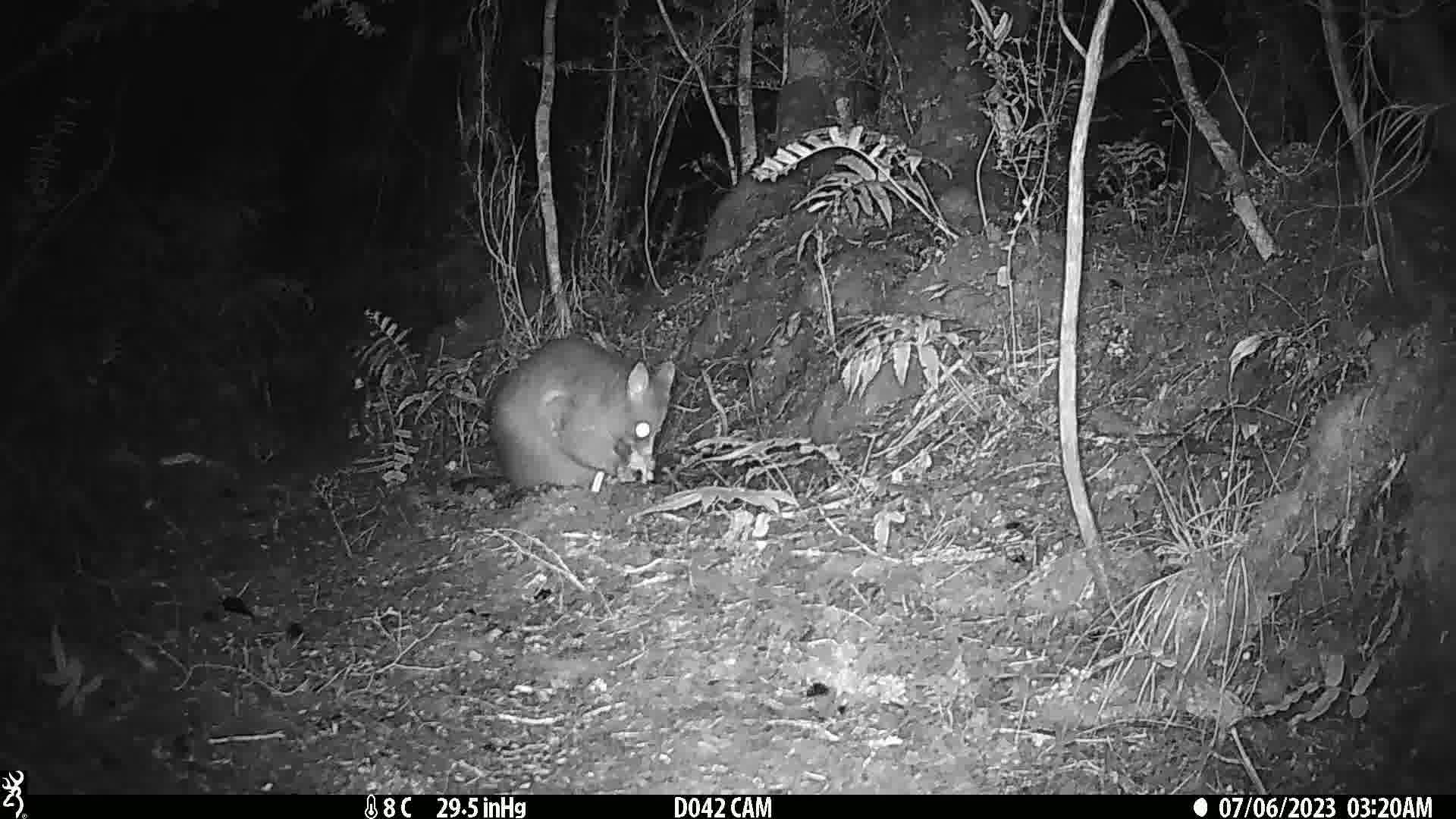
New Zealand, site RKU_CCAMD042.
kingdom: Animalia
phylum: Chordata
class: Mammalia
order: Diprotodontia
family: Phalangeridae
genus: Trichosurus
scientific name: Trichosurus vulpecula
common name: common brushtail possum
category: possum